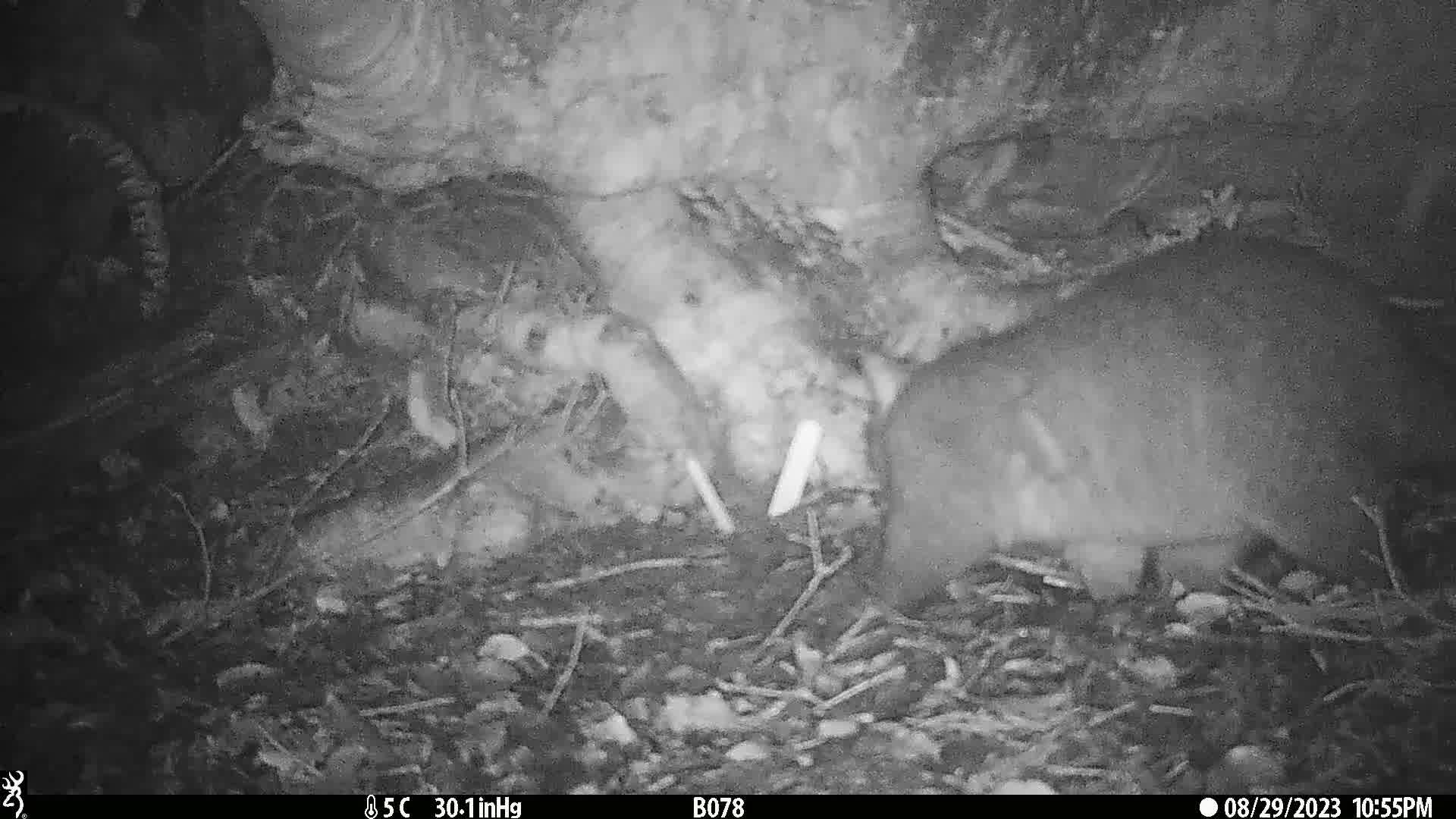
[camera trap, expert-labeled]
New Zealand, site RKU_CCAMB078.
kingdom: Animalia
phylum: Chordata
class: Mammalia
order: Diprotodontia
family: Phalangeridae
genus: Trichosurus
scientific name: Trichosurus vulpecula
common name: common brushtail possum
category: possum